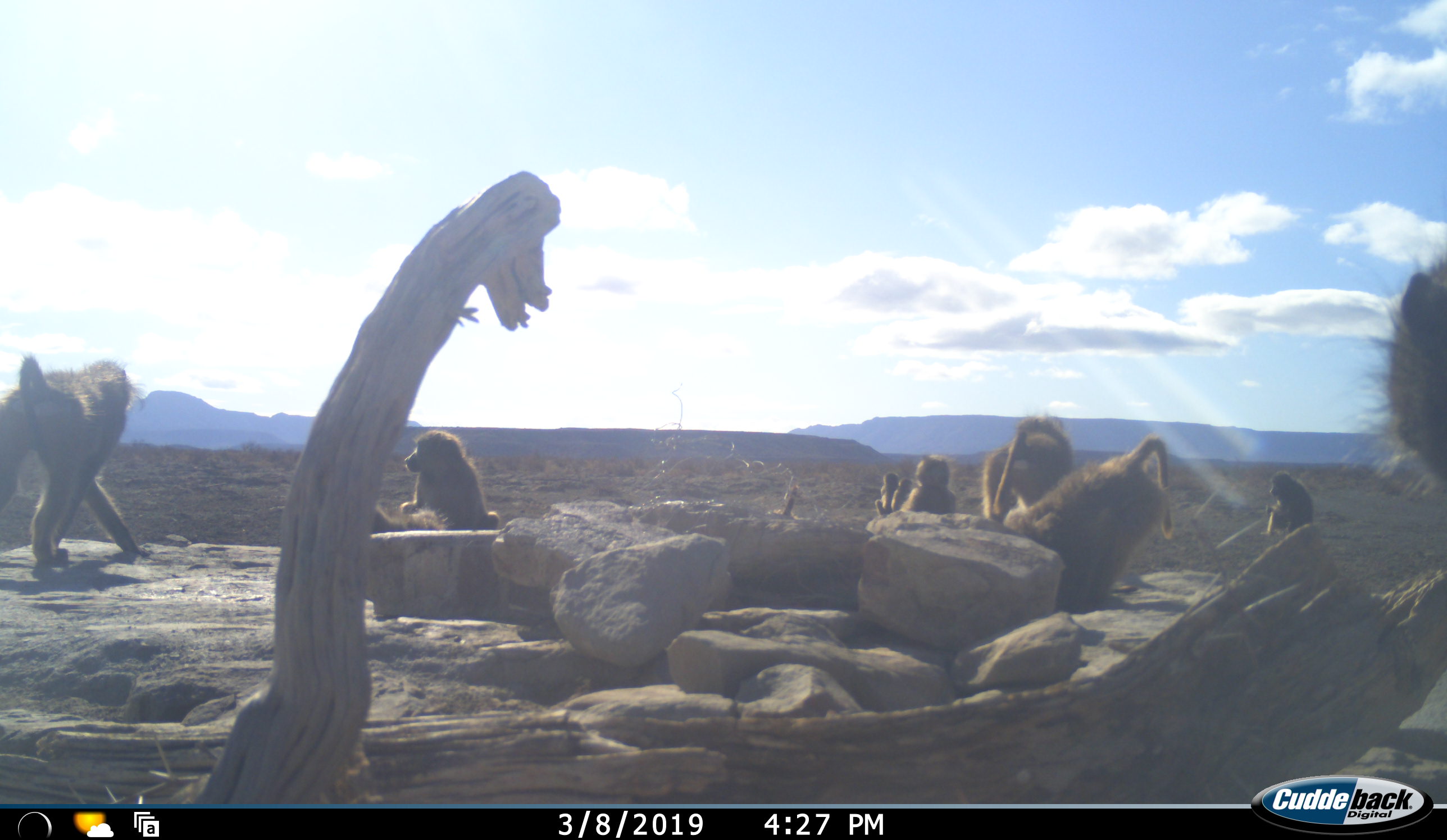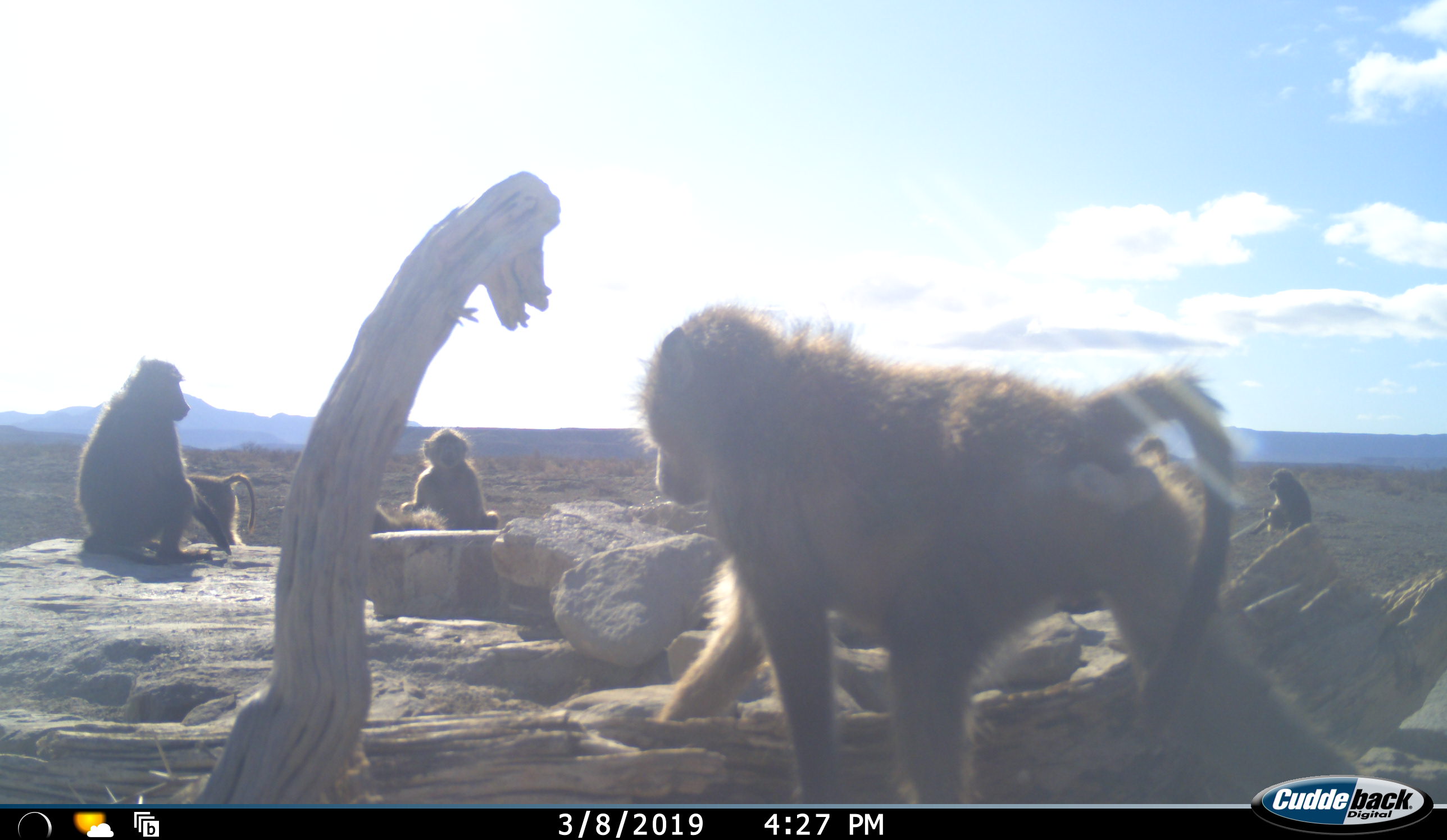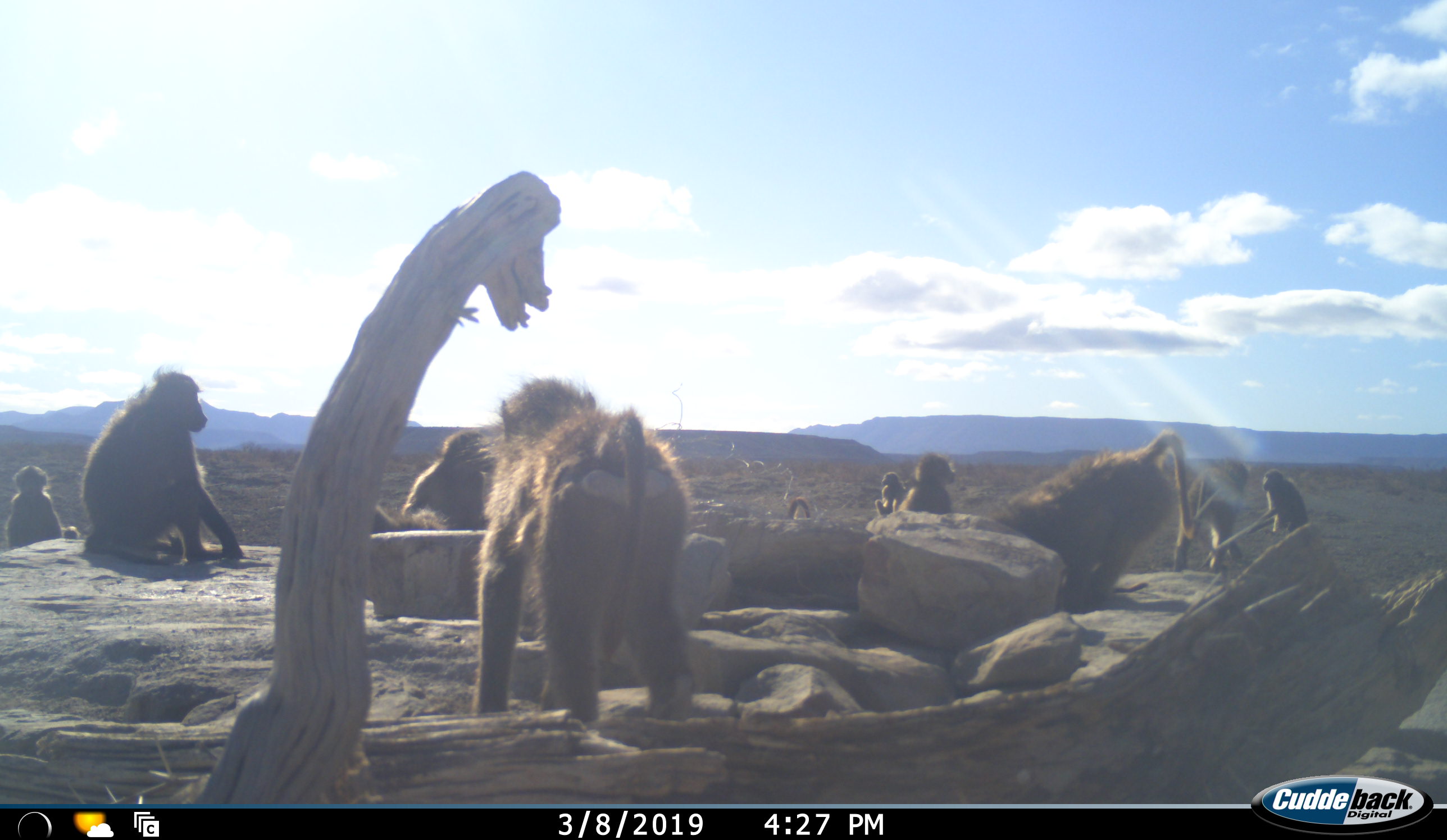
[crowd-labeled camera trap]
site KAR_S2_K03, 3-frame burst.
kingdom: Animalia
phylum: Chordata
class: Mammalia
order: Primates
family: Cercopithecidae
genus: Papio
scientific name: Papio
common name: baboon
Baboon (Papio), count 10. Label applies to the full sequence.